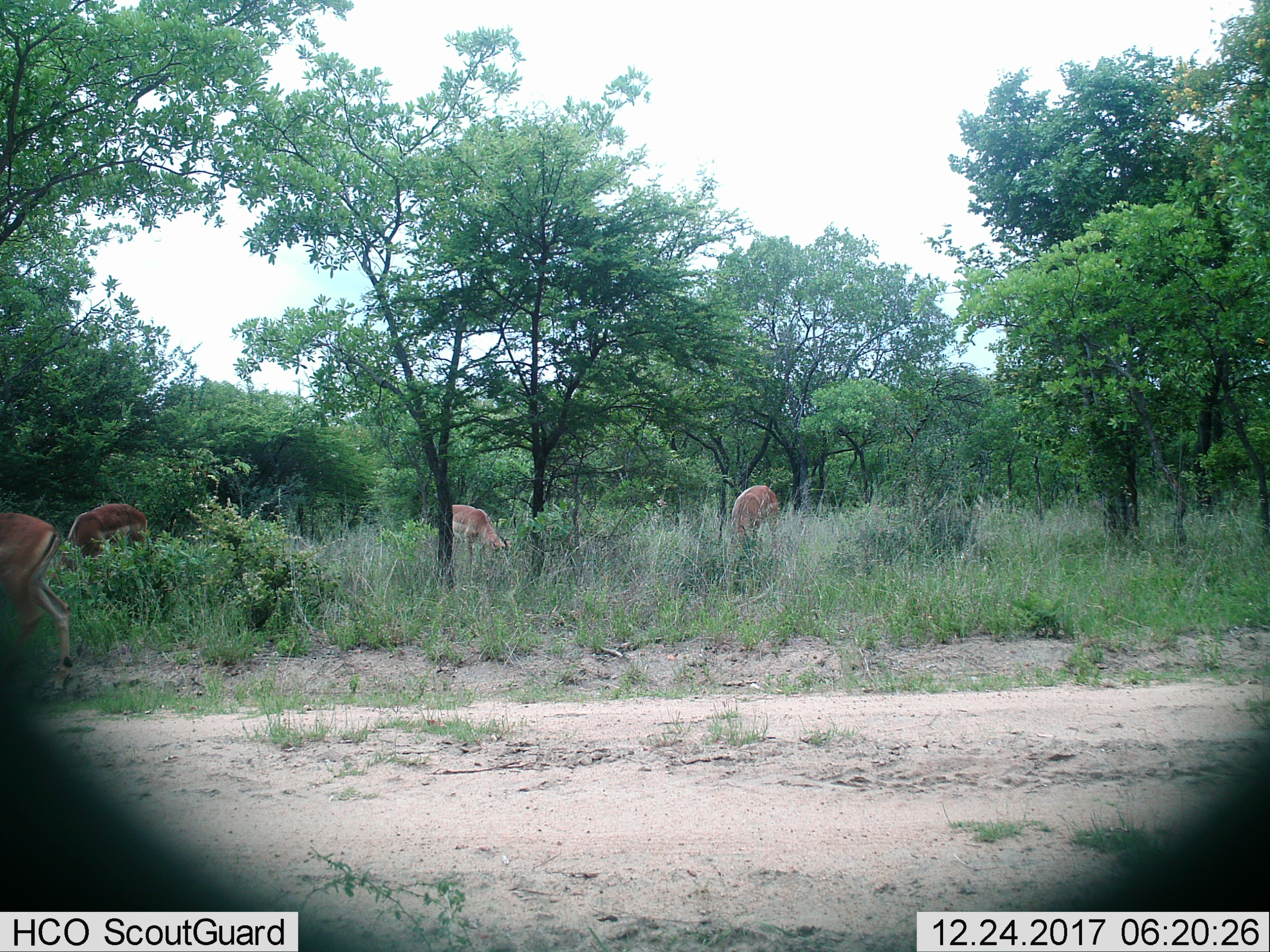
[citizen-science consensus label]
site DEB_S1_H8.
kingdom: Animalia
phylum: Chordata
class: Mammalia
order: Artiodactyla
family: Bovidae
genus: Aepyceros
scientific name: Aepyceros melampus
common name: impala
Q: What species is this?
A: Impala (Aepyceros melampus).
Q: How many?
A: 4.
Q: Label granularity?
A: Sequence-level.